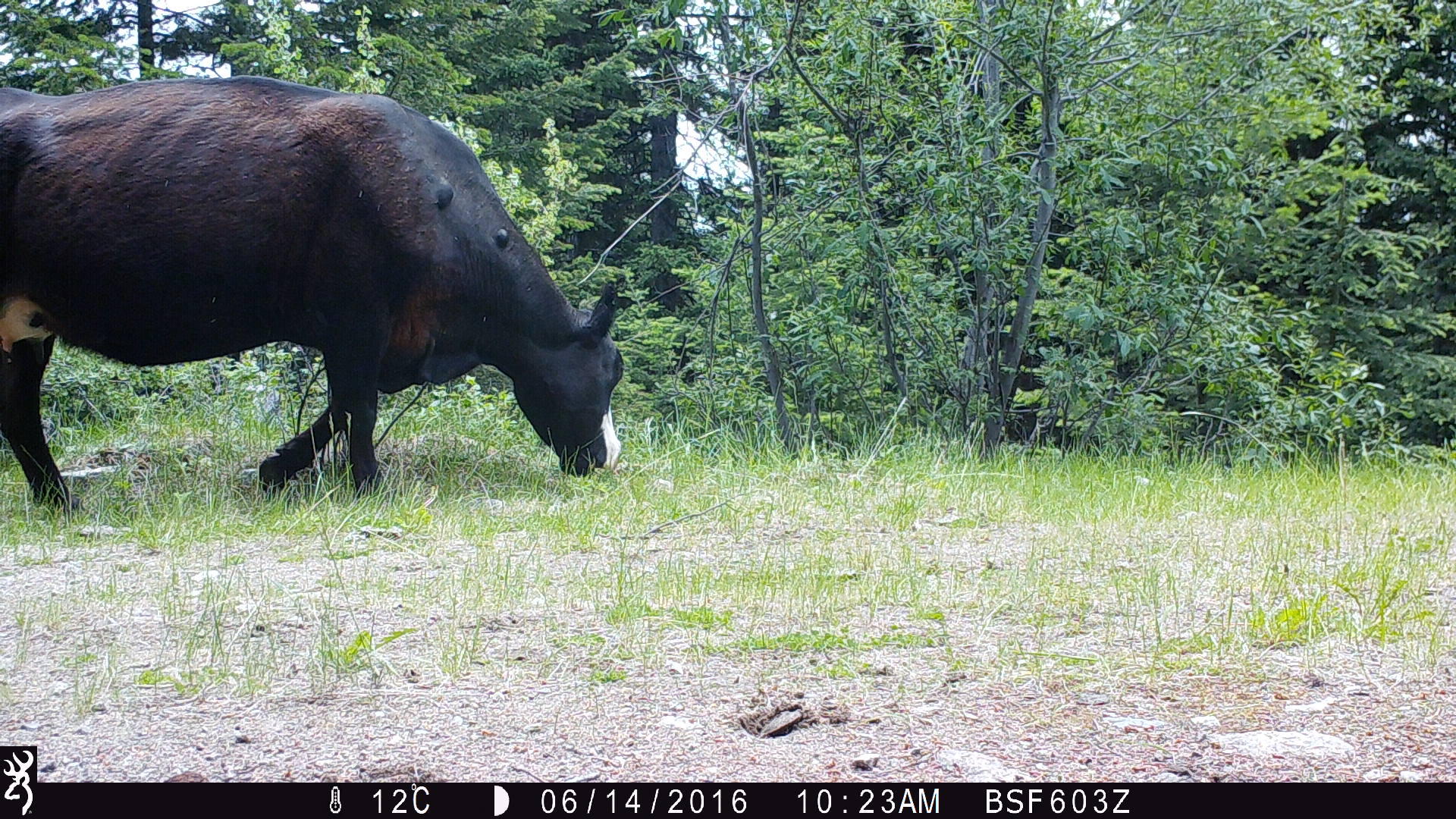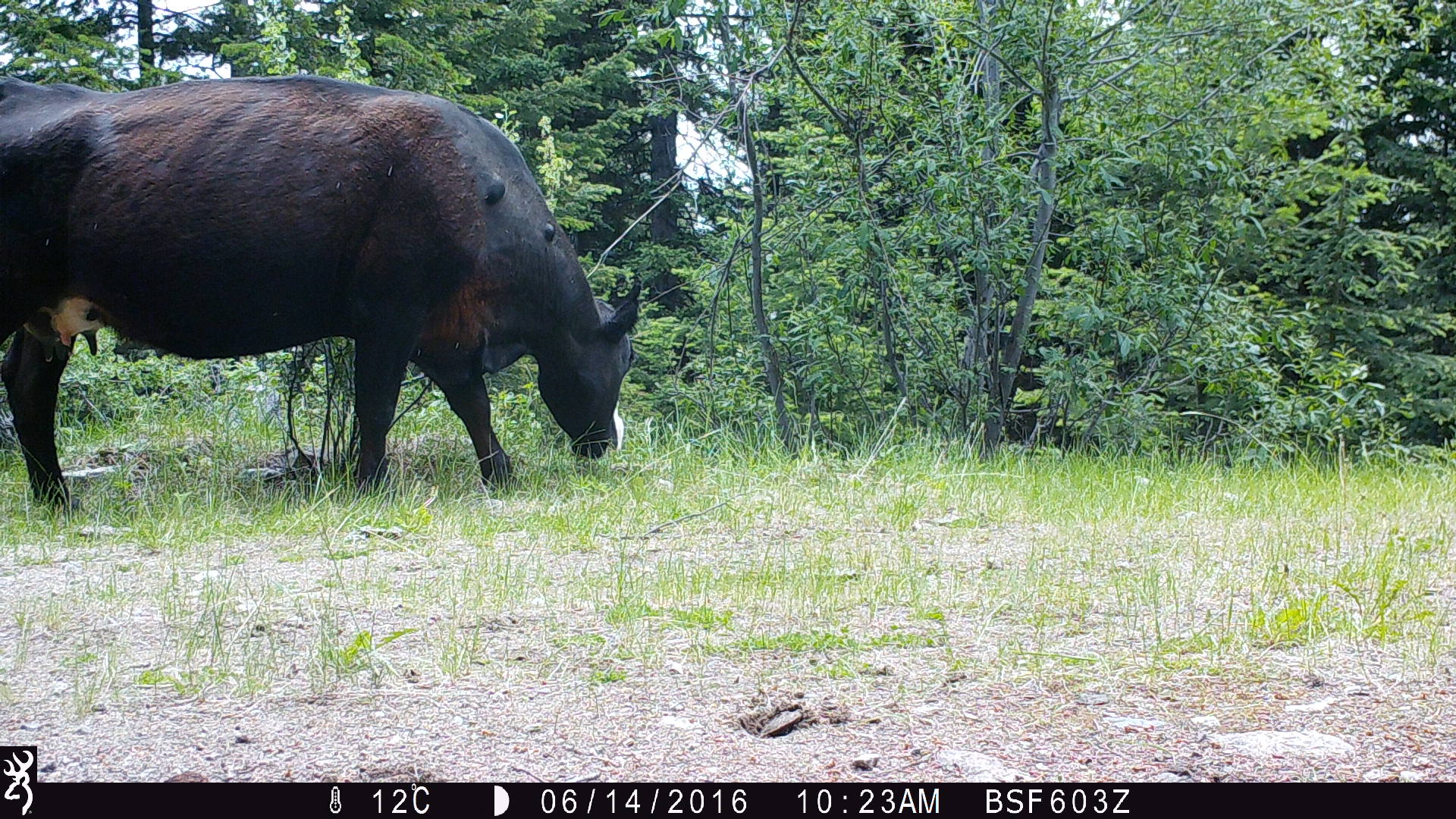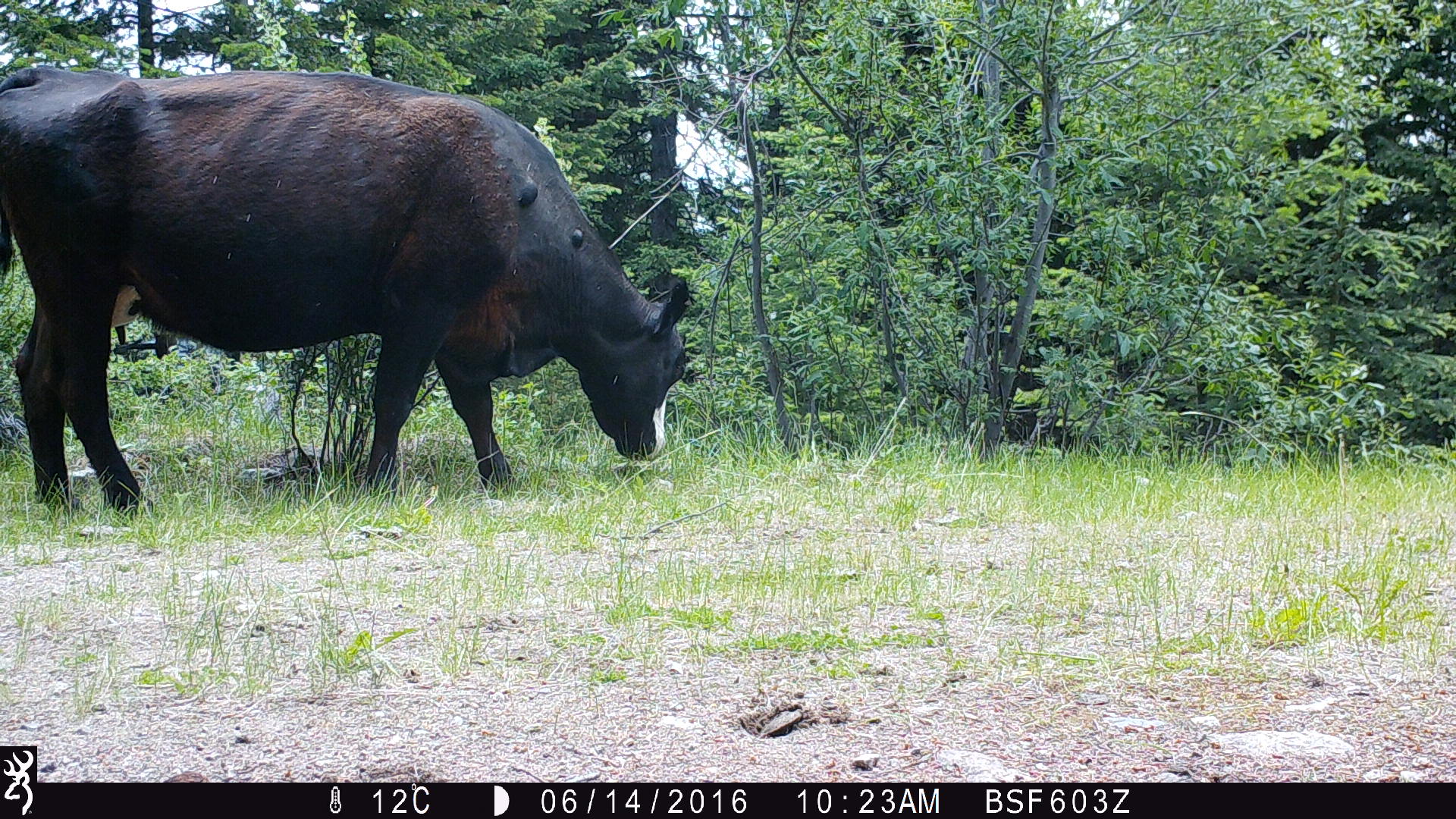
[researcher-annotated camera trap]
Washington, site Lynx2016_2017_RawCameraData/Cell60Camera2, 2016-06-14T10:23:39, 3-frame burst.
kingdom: Animalia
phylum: Chordata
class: Mammalia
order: Artiodactyla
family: Bovidae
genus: Bos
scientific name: Bos taurus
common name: domestic cattle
Domestic cattle (Bos taurus). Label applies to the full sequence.